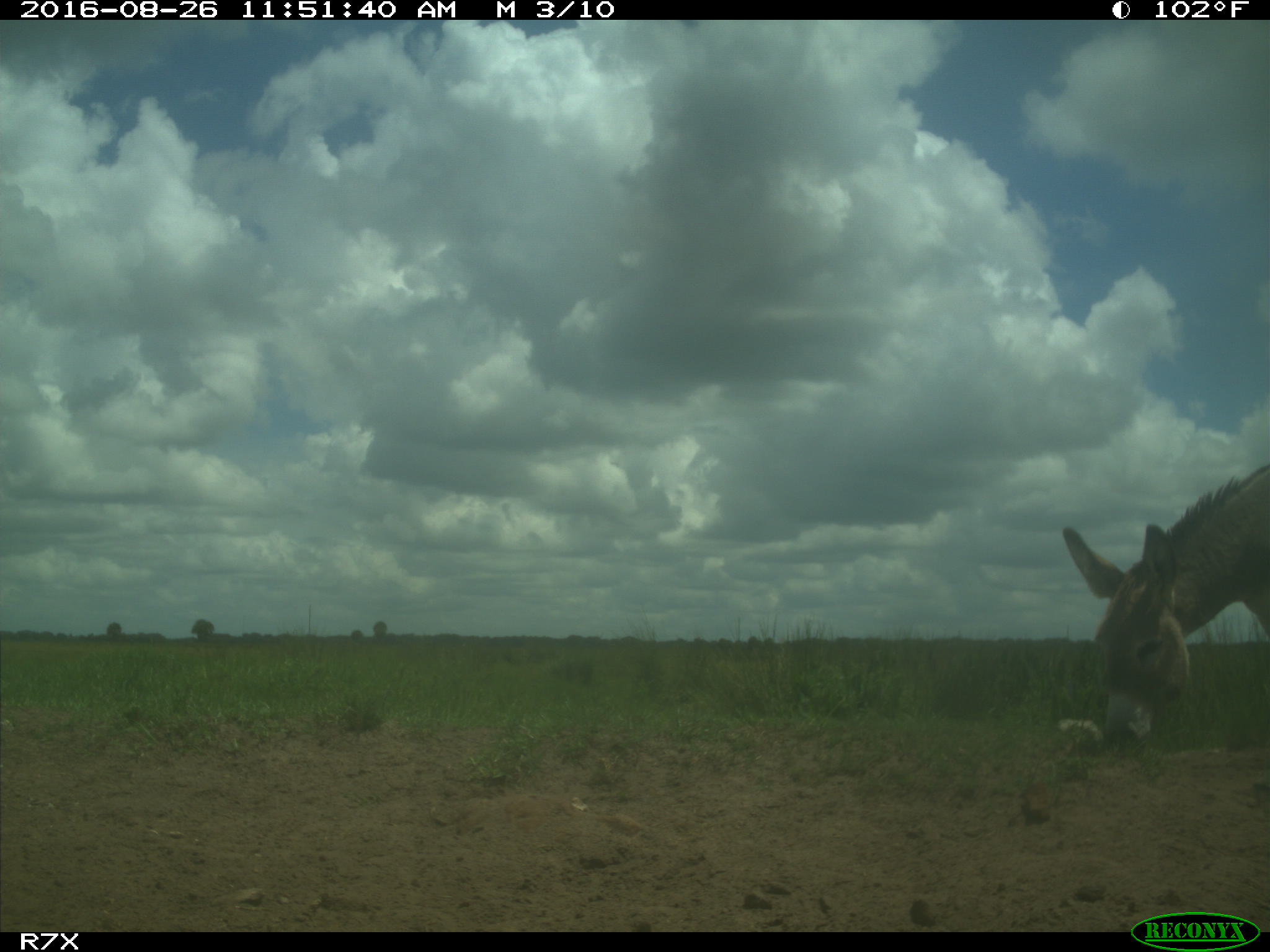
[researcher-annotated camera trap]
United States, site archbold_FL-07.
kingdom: Animalia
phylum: Chordata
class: Mammalia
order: Perissodactyla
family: Equidae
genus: Equus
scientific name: Equus africanus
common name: african wild ass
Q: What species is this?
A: Equus africanus (african wild ass).